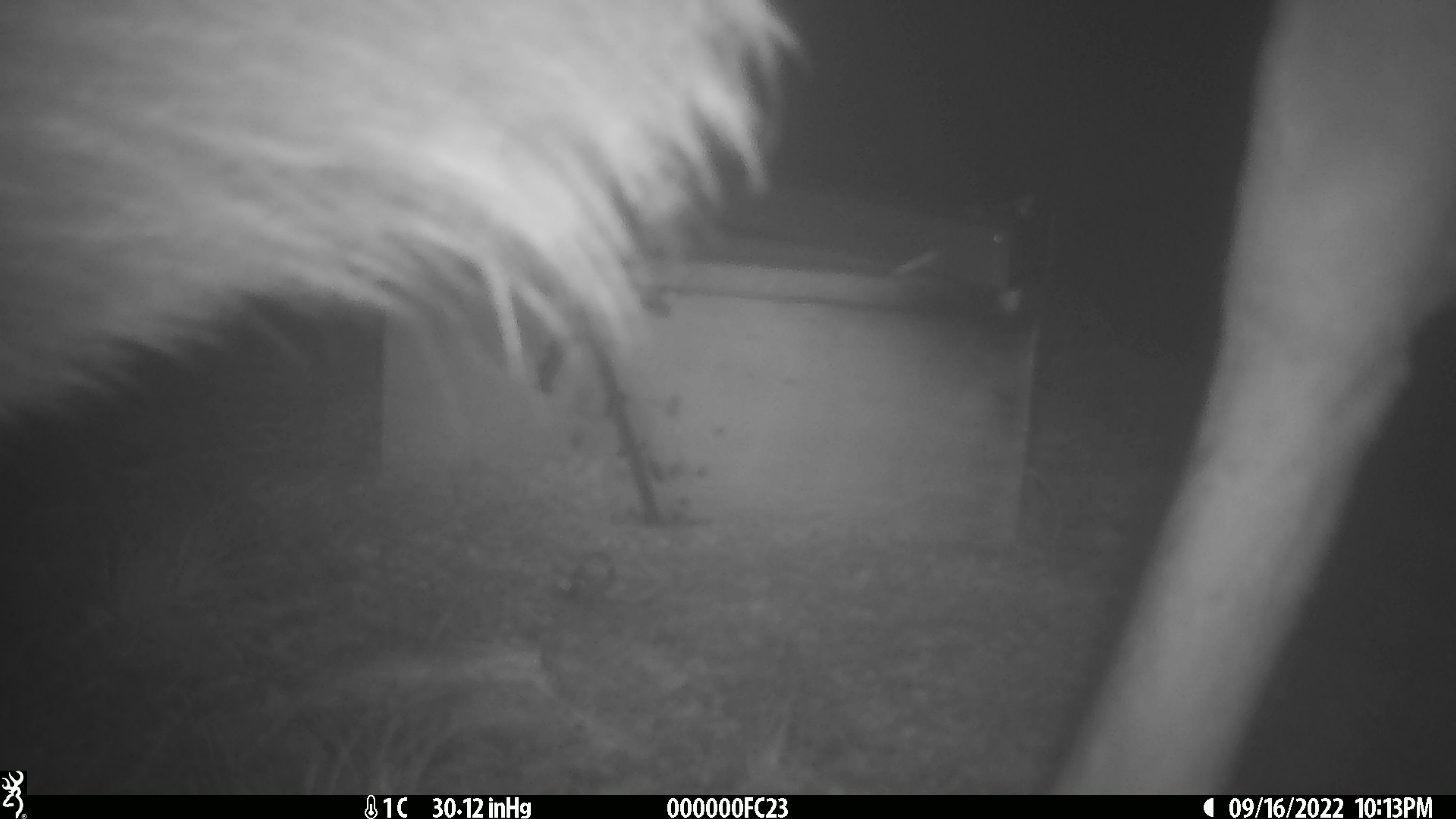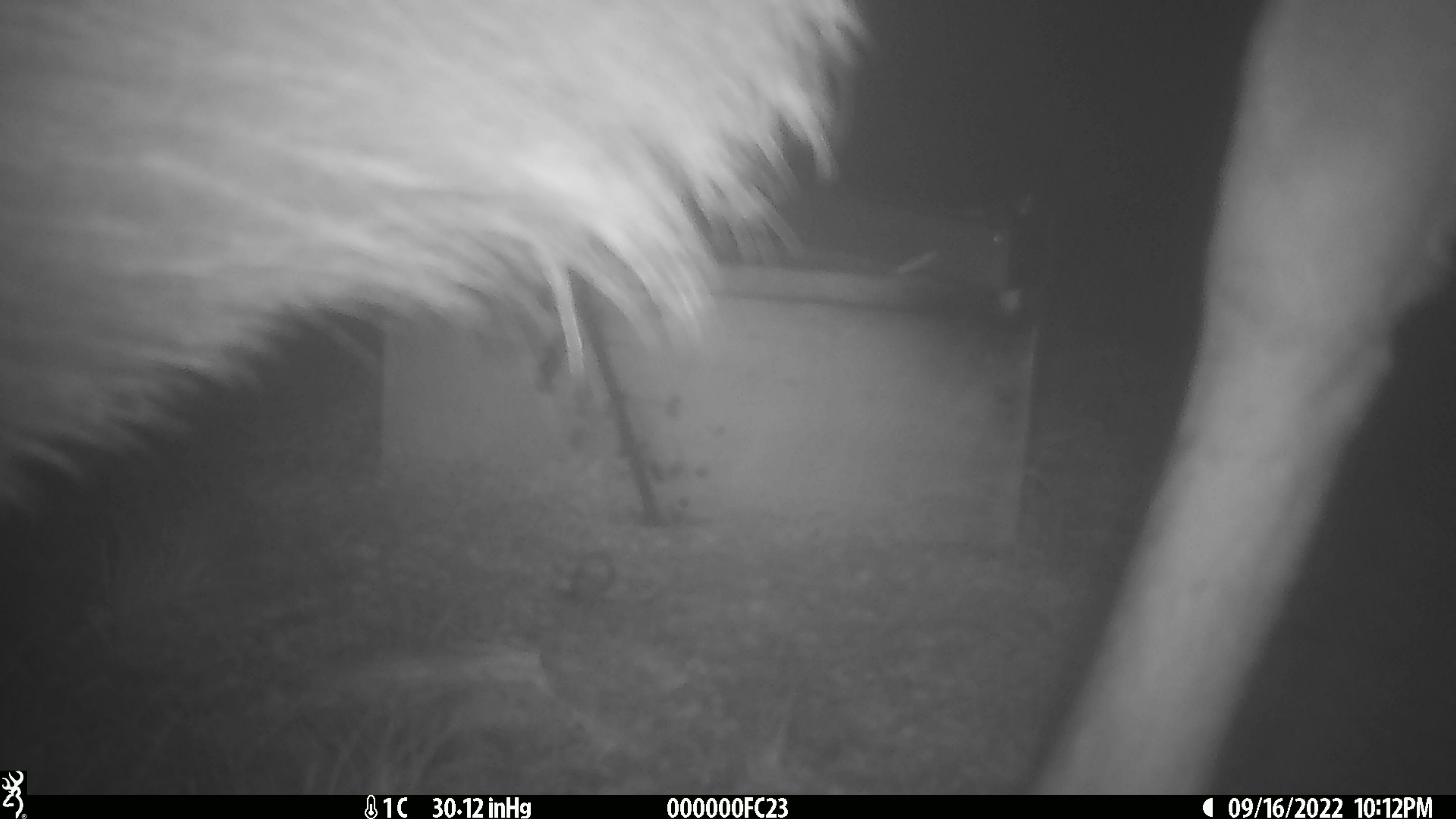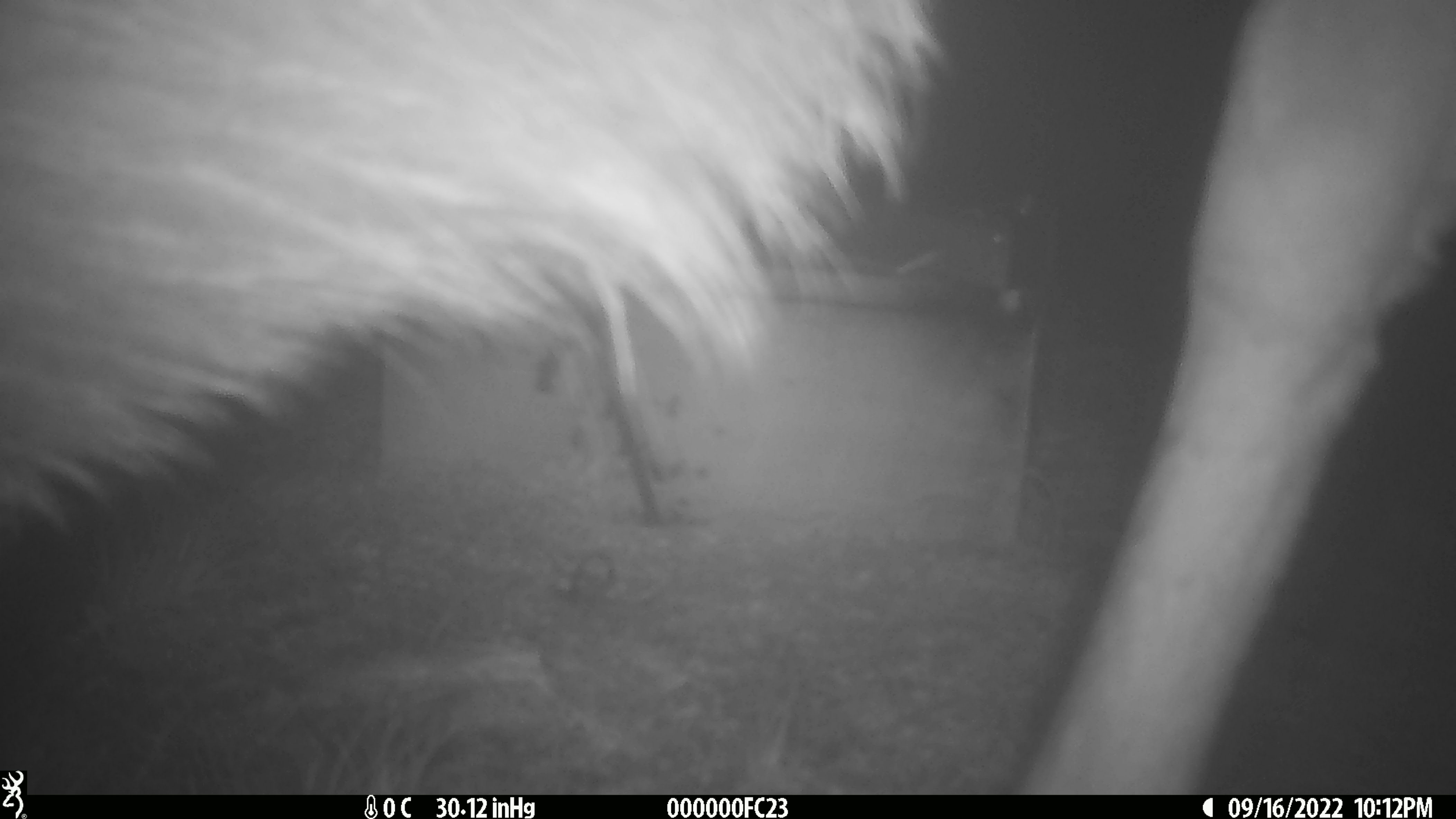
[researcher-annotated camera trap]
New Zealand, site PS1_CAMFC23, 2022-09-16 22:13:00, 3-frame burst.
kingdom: Animalia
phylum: Chordata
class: Mammalia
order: Artiodactyla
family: Cervidae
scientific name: Cervidae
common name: deer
Deer (Cervidae).